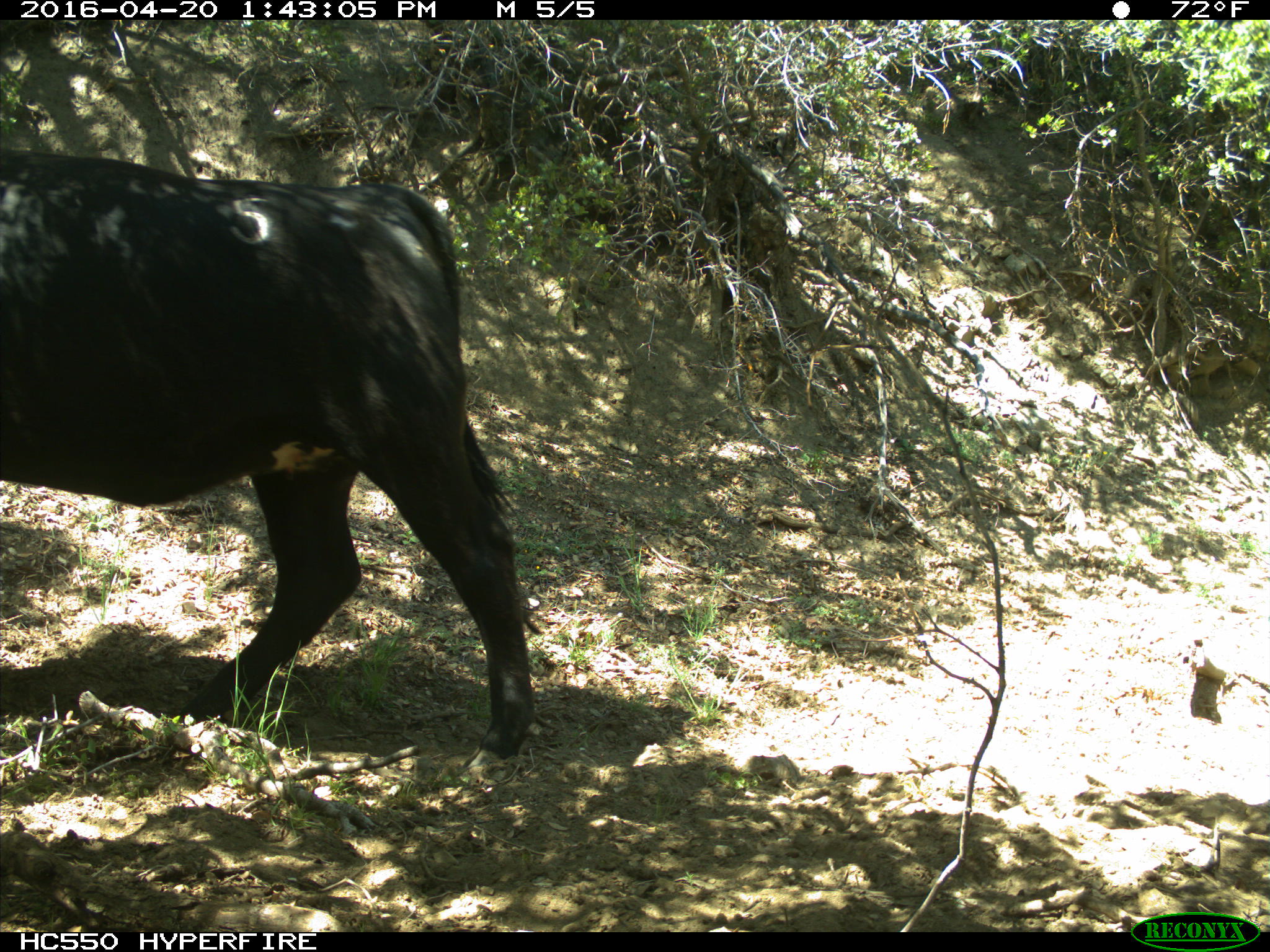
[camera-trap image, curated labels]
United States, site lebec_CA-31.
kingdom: Animalia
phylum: Chordata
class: Mammalia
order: Artiodactyla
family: Bovidae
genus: Bos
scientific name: Bos taurus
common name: domestic cow